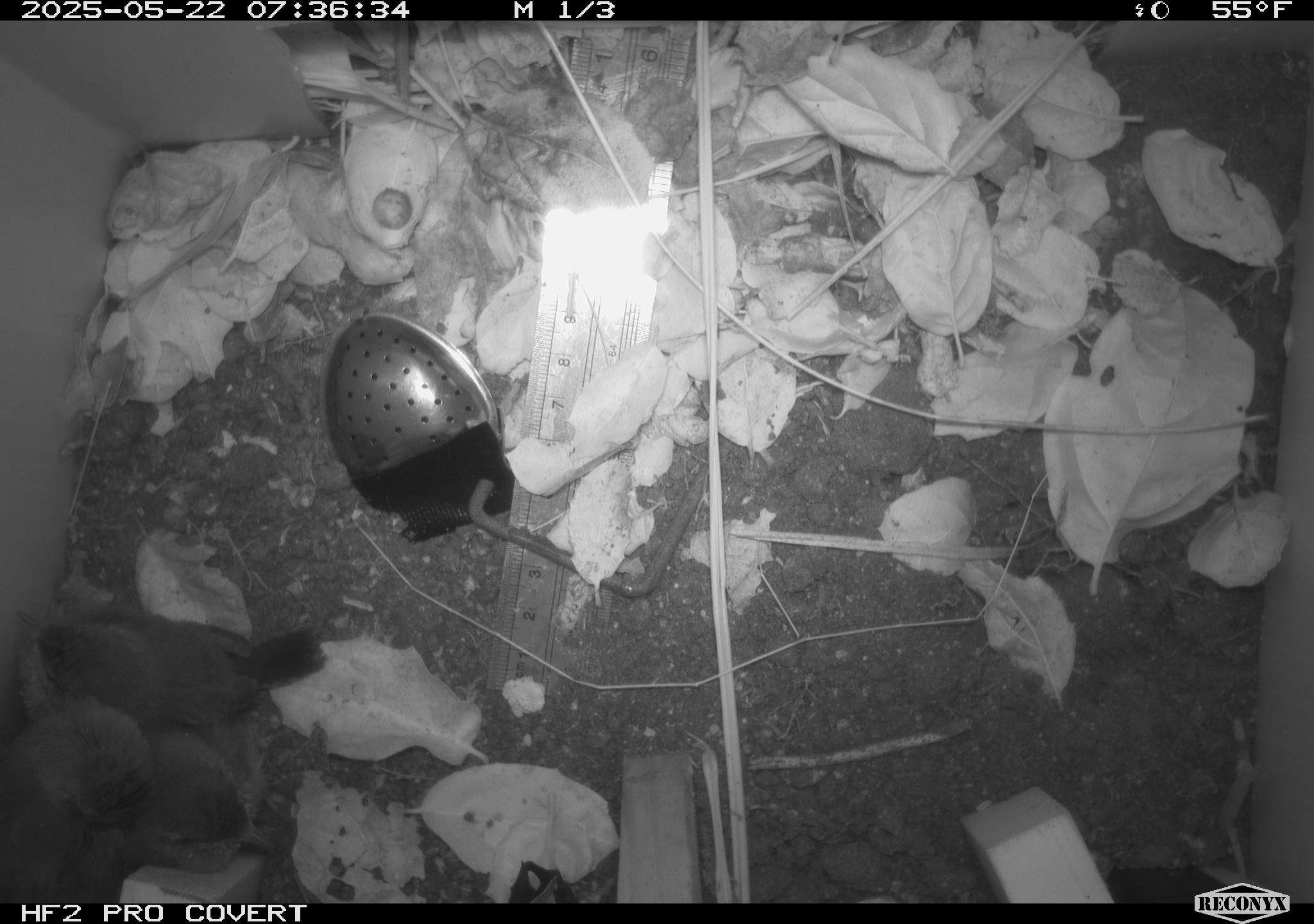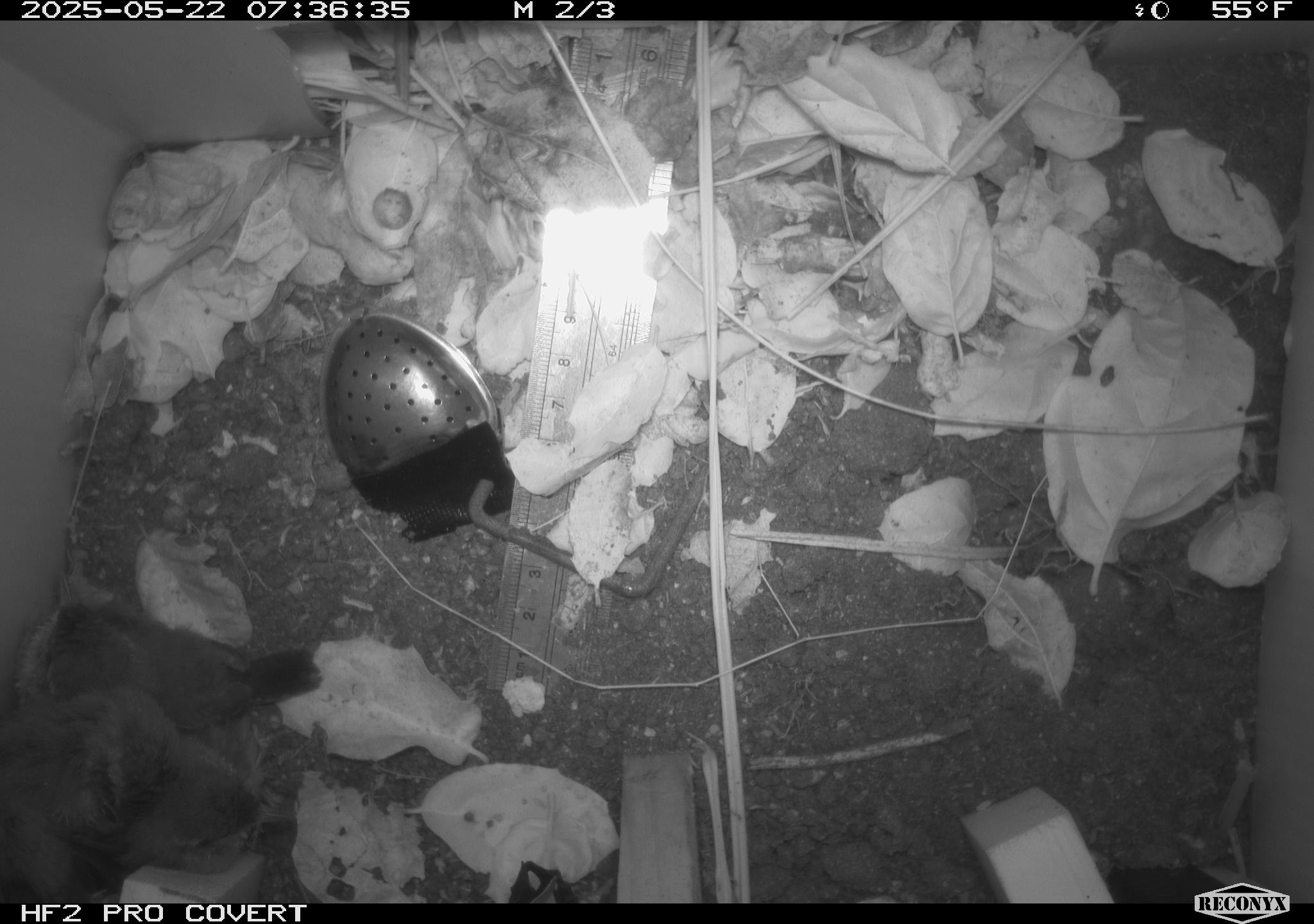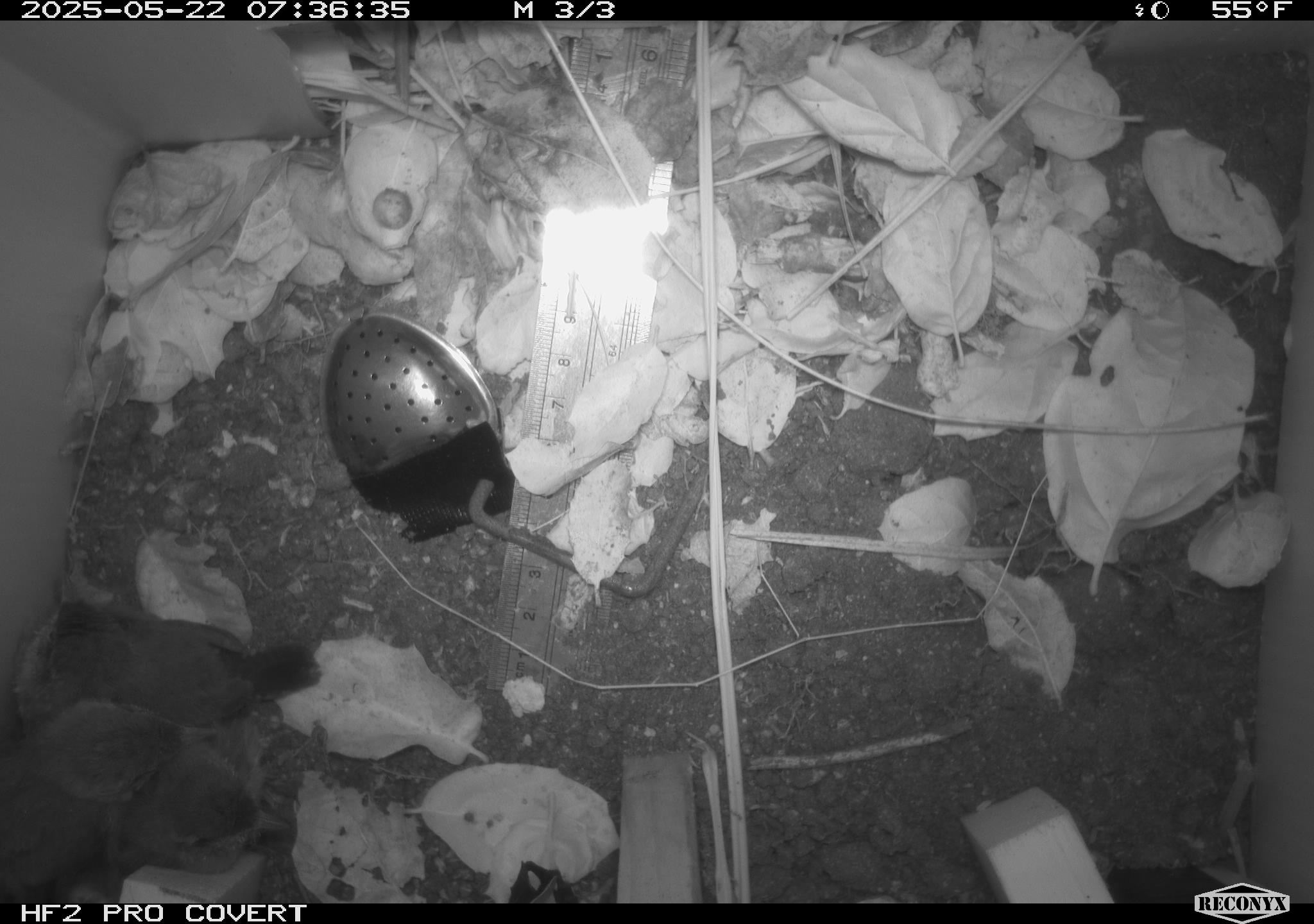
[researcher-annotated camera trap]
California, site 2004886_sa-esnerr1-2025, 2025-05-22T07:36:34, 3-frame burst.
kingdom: Animalia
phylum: Chordata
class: Aves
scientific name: Aves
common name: bird